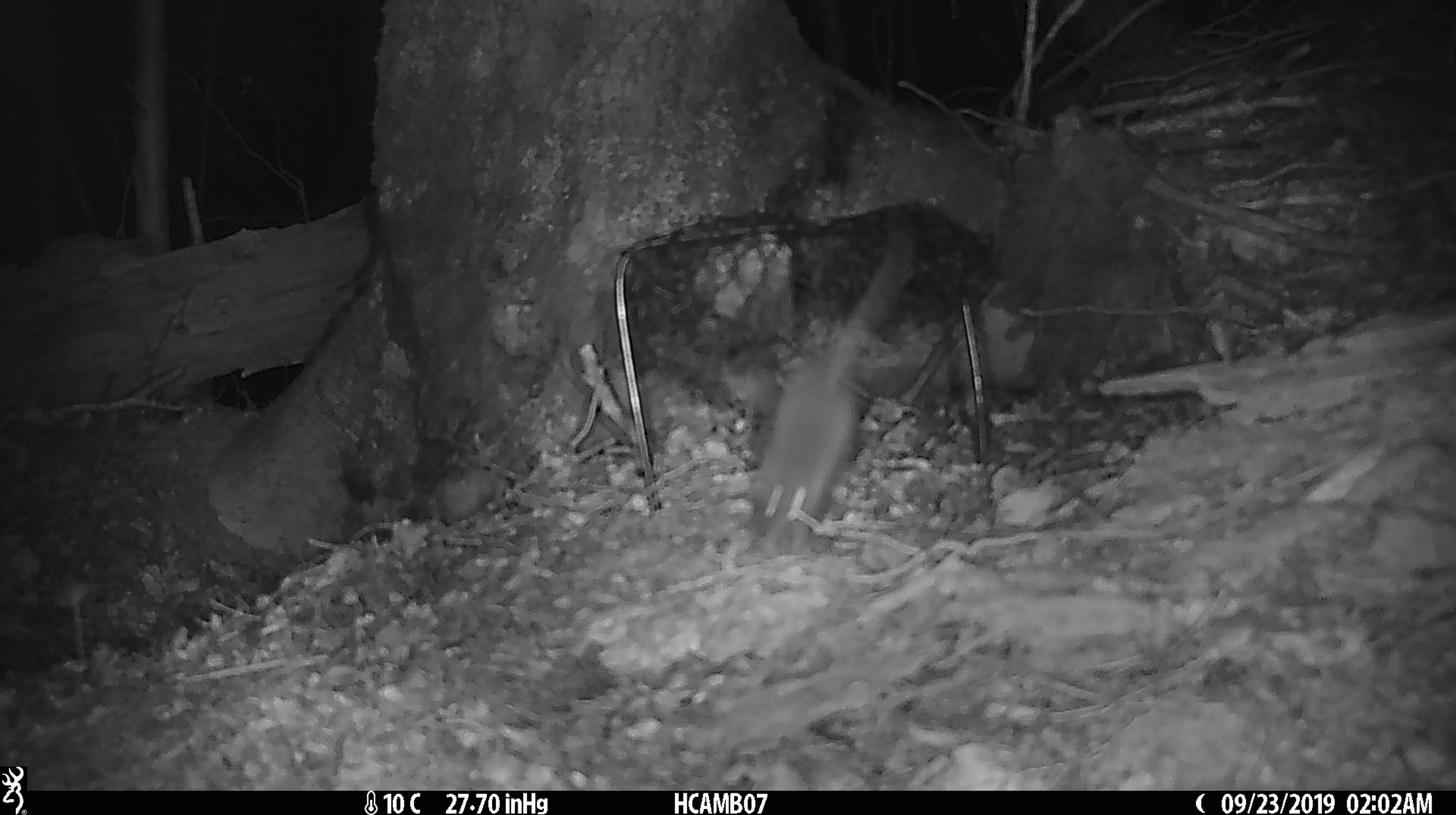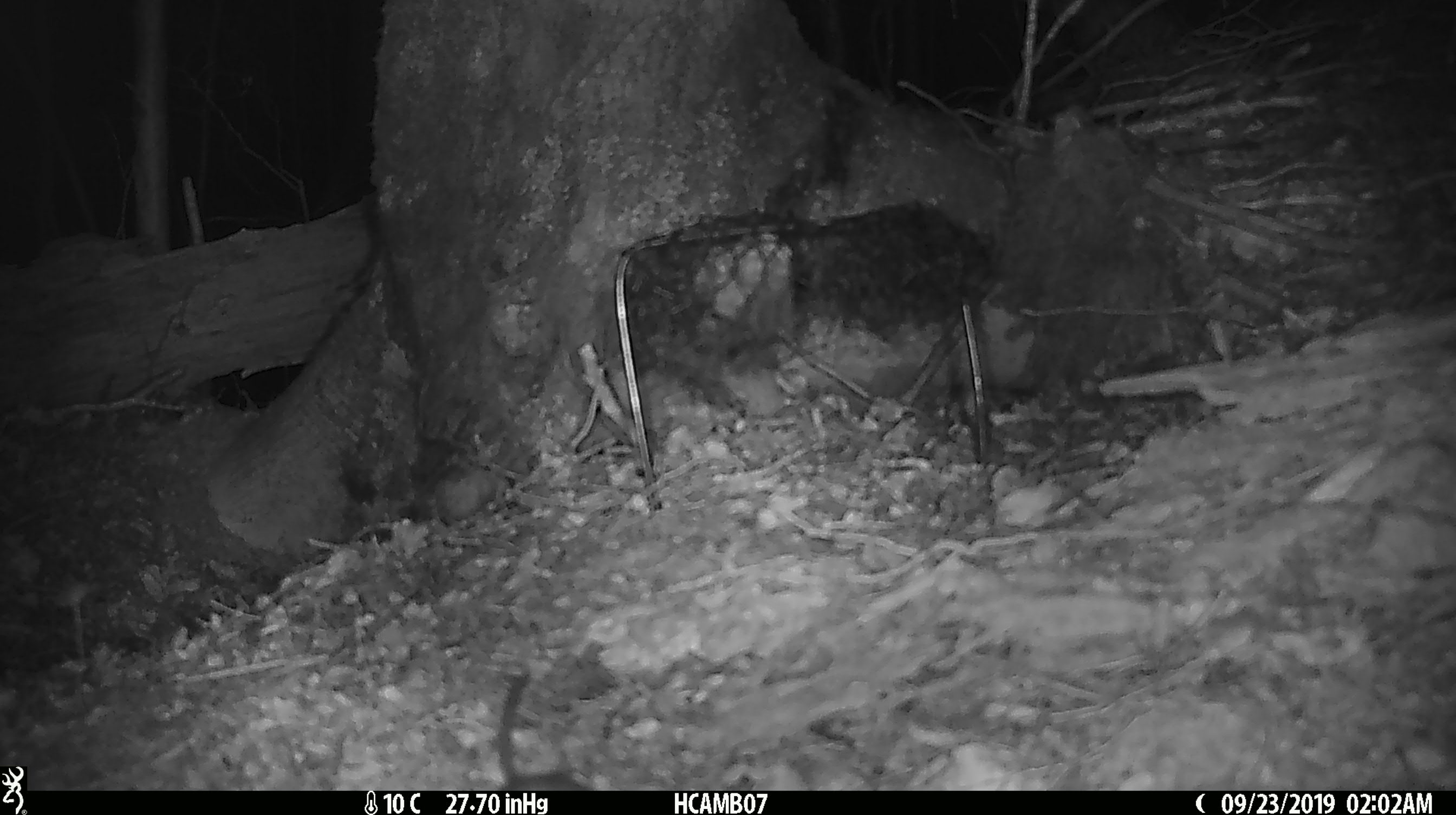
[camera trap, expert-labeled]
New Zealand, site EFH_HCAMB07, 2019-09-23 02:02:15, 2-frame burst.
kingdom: Animalia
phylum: Chordata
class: Mammalia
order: Rodentia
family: Muridae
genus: Mus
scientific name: Mus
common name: mouse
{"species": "mouse (Mus)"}